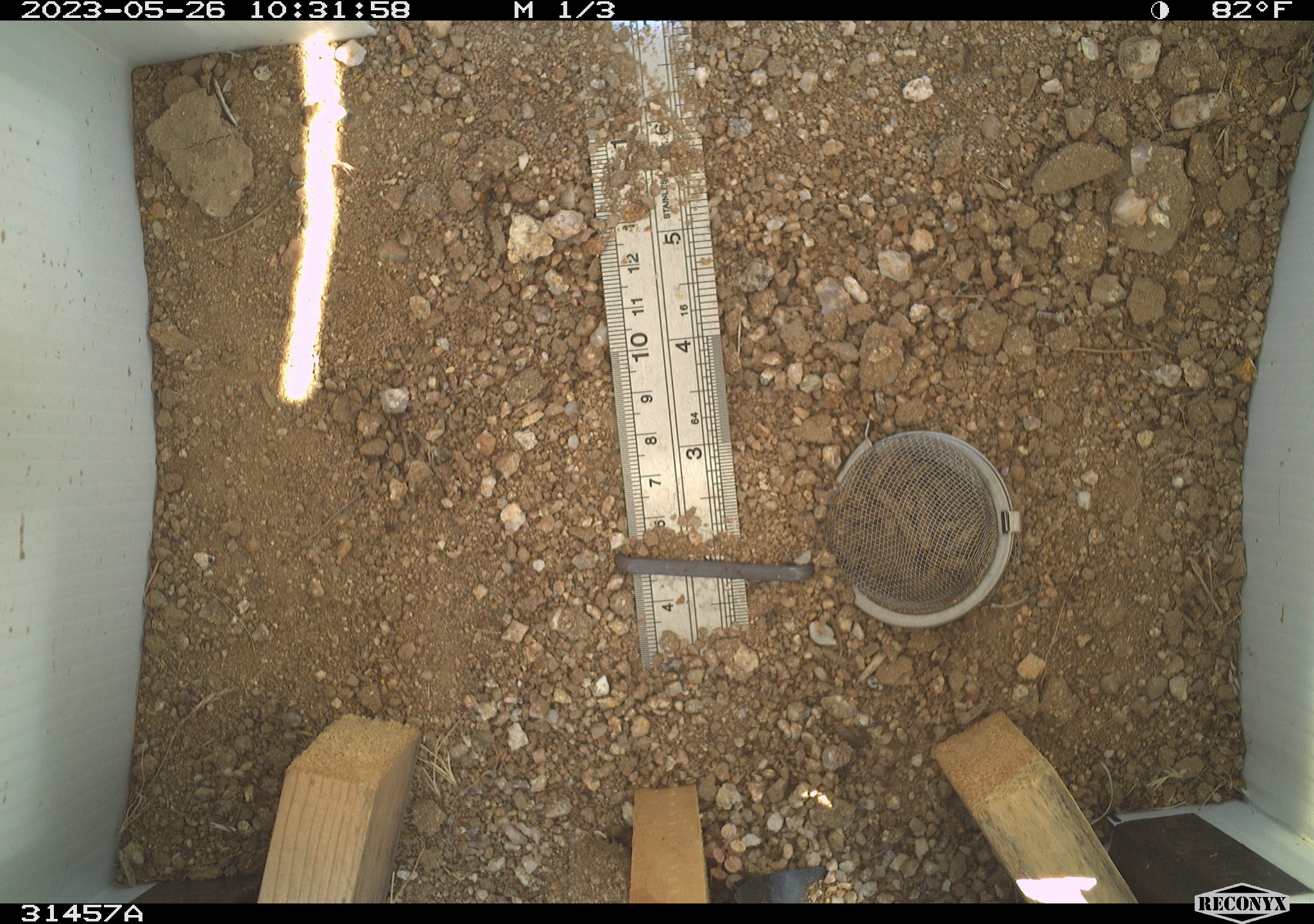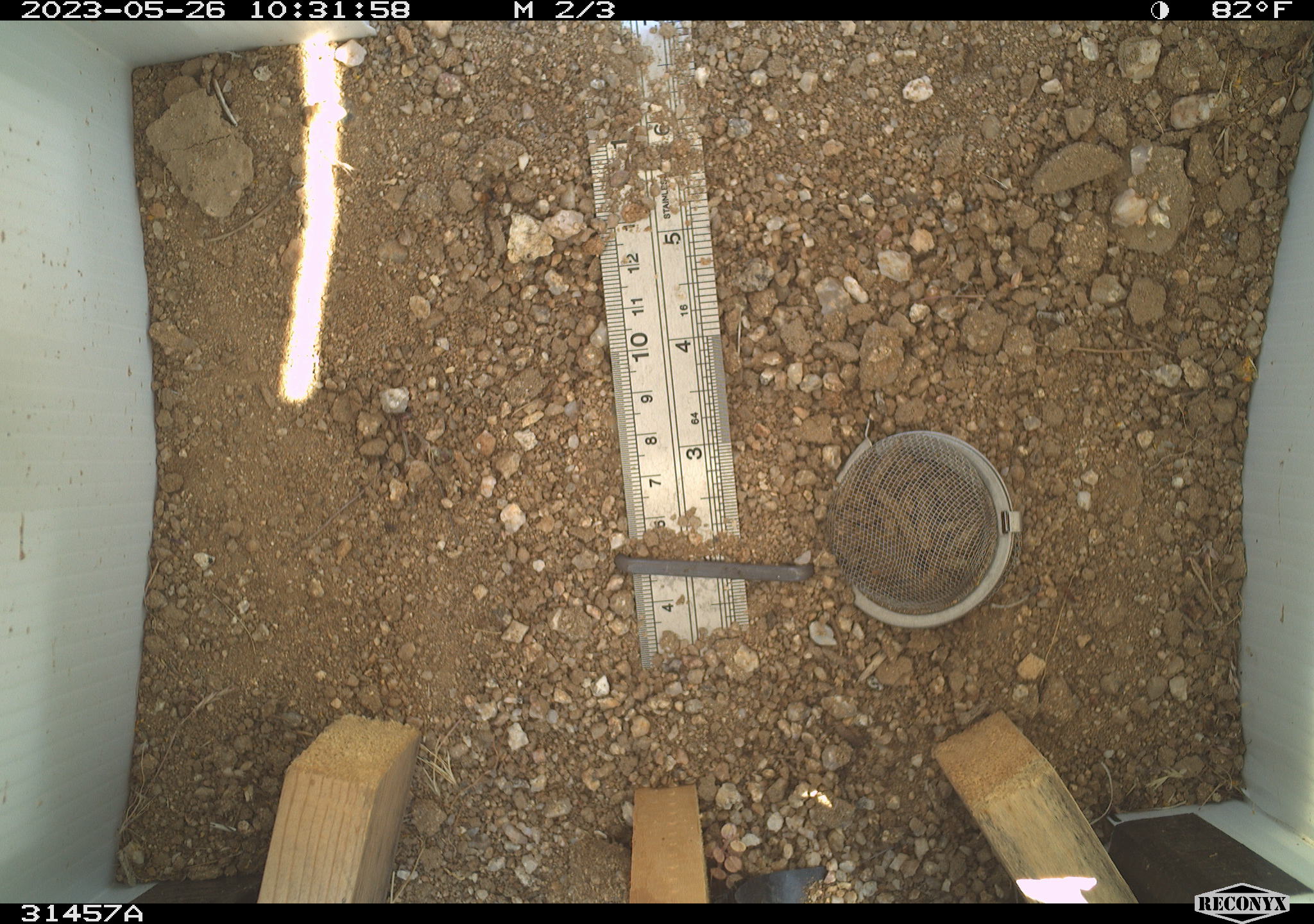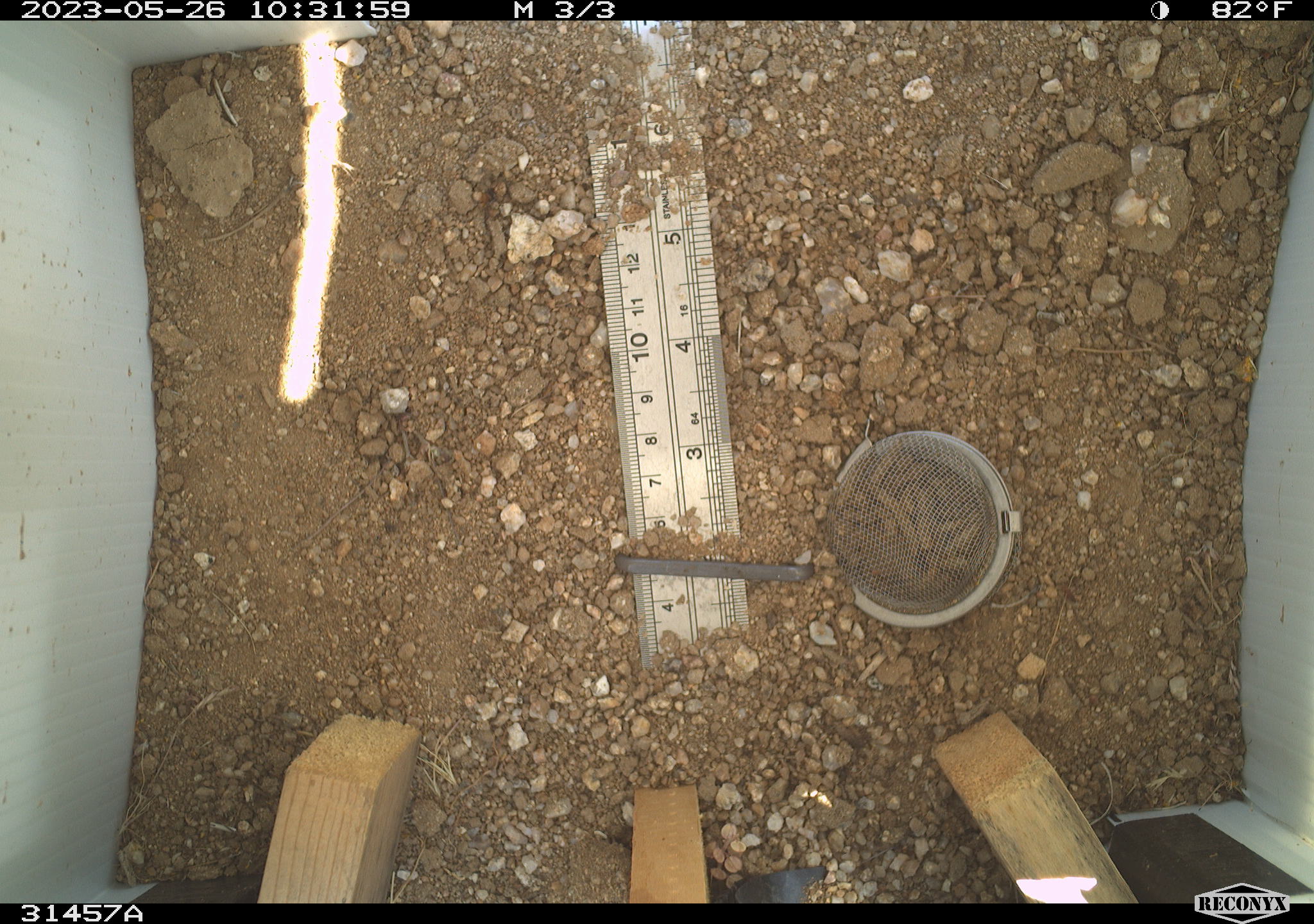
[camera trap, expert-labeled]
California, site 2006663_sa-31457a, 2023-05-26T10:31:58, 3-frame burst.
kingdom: Animalia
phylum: Chordata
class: Mammalia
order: Rodentia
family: Sciuridae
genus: Ammospermophilus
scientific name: Ammospermophilus leucurus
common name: white-tailed antelope squirrel